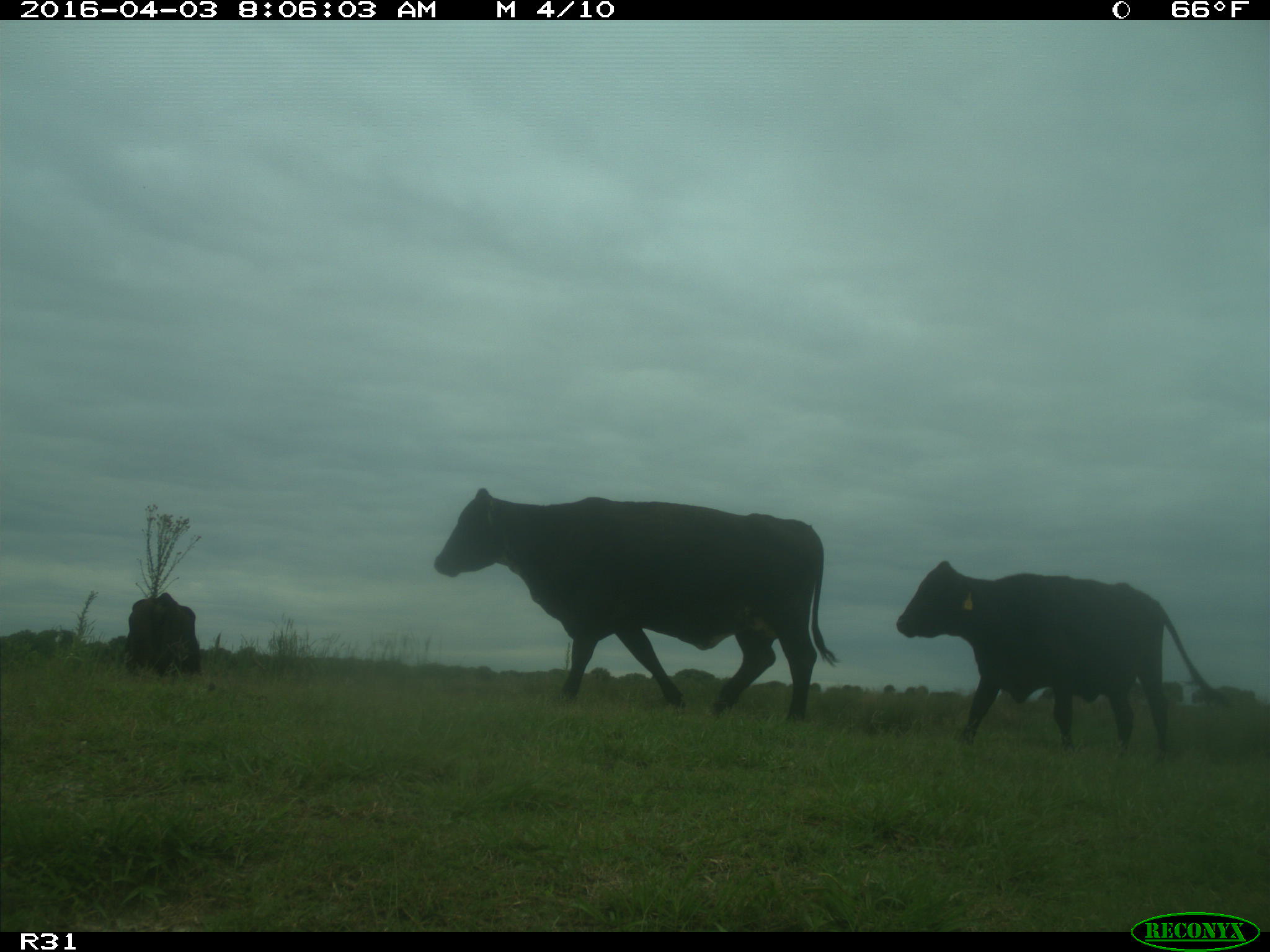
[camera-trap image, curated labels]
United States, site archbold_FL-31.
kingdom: Animalia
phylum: Chordata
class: Mammalia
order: Artiodactyla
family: Bovidae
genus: Bos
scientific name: Bos taurus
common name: domestic cow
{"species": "Bos taurus (domestic cow)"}